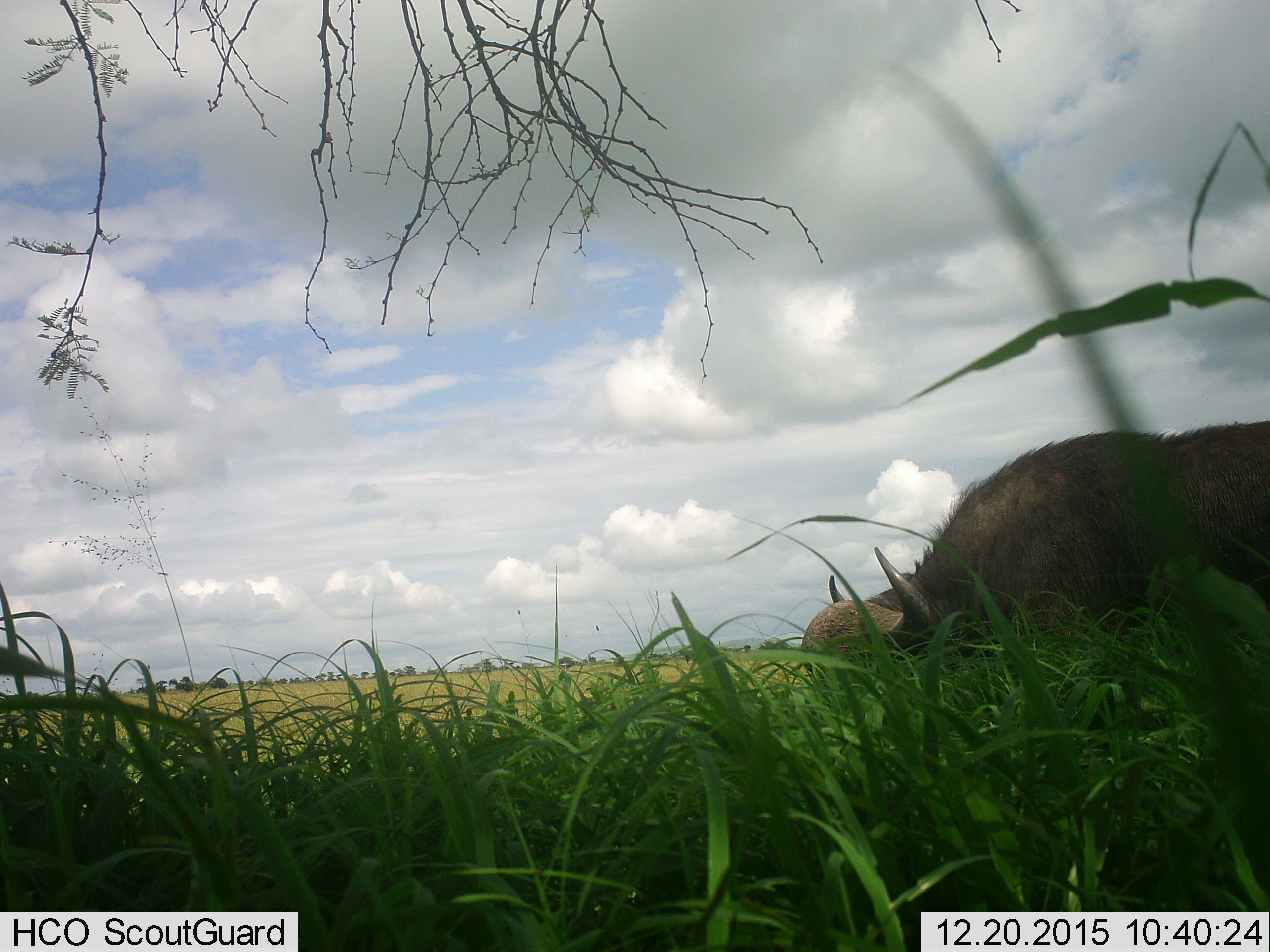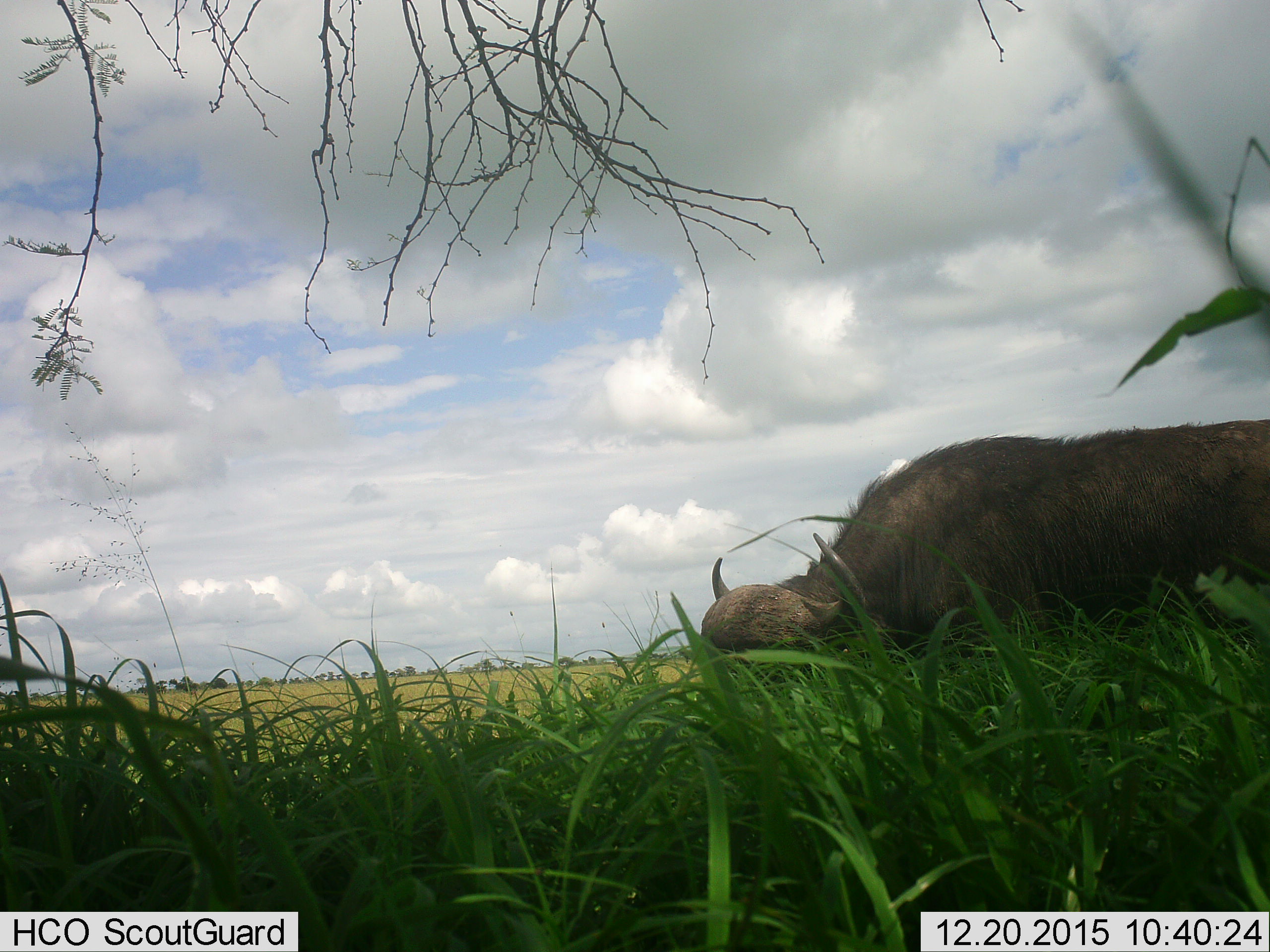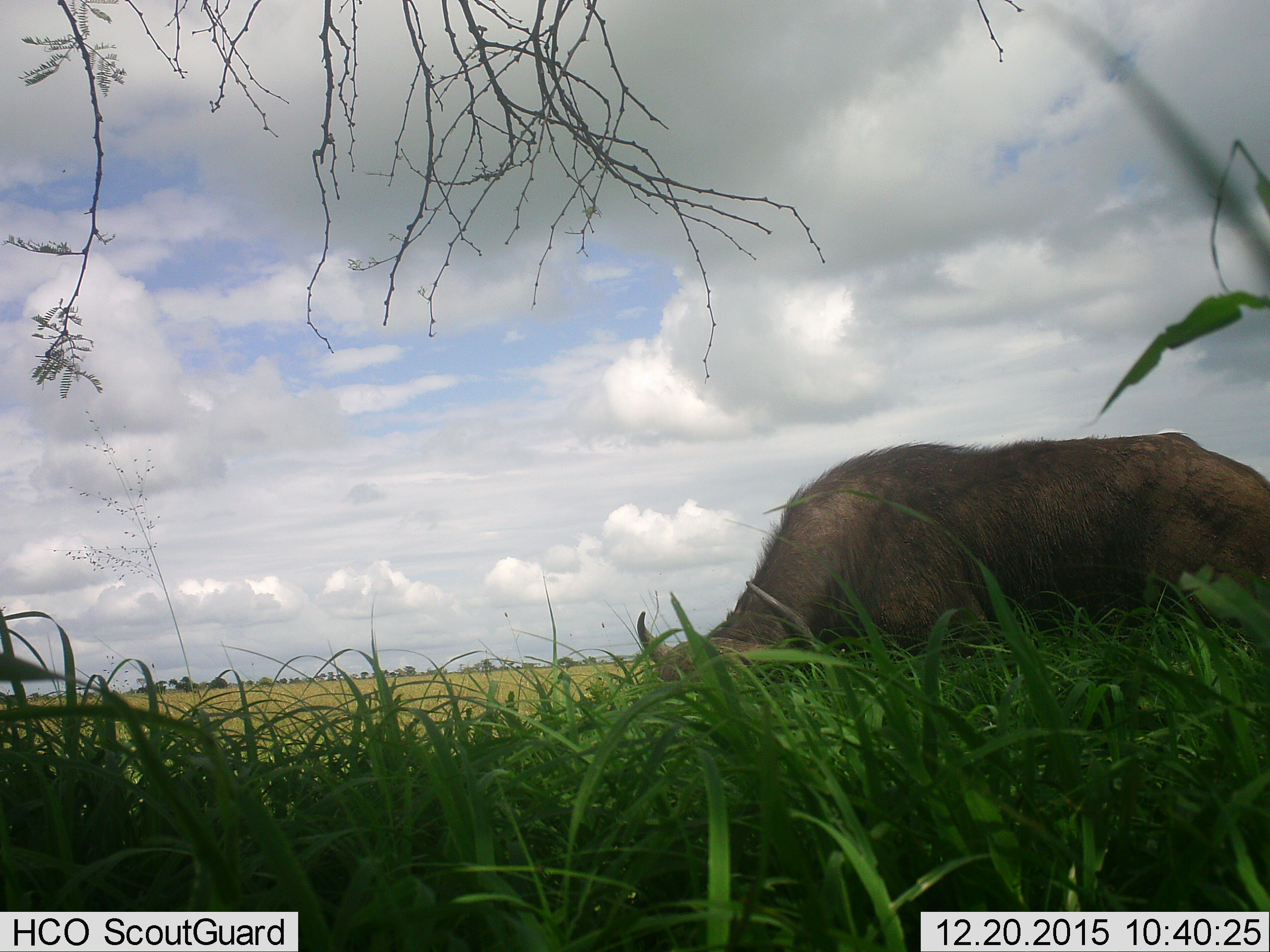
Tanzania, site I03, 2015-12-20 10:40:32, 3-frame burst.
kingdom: Animalia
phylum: Chordata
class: Mammalia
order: Artiodactyla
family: Bovidae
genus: Syncerus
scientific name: Syncerus caffer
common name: cape buffalo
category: buffalo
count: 1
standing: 20%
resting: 10%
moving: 20%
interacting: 0%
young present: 0%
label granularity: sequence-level